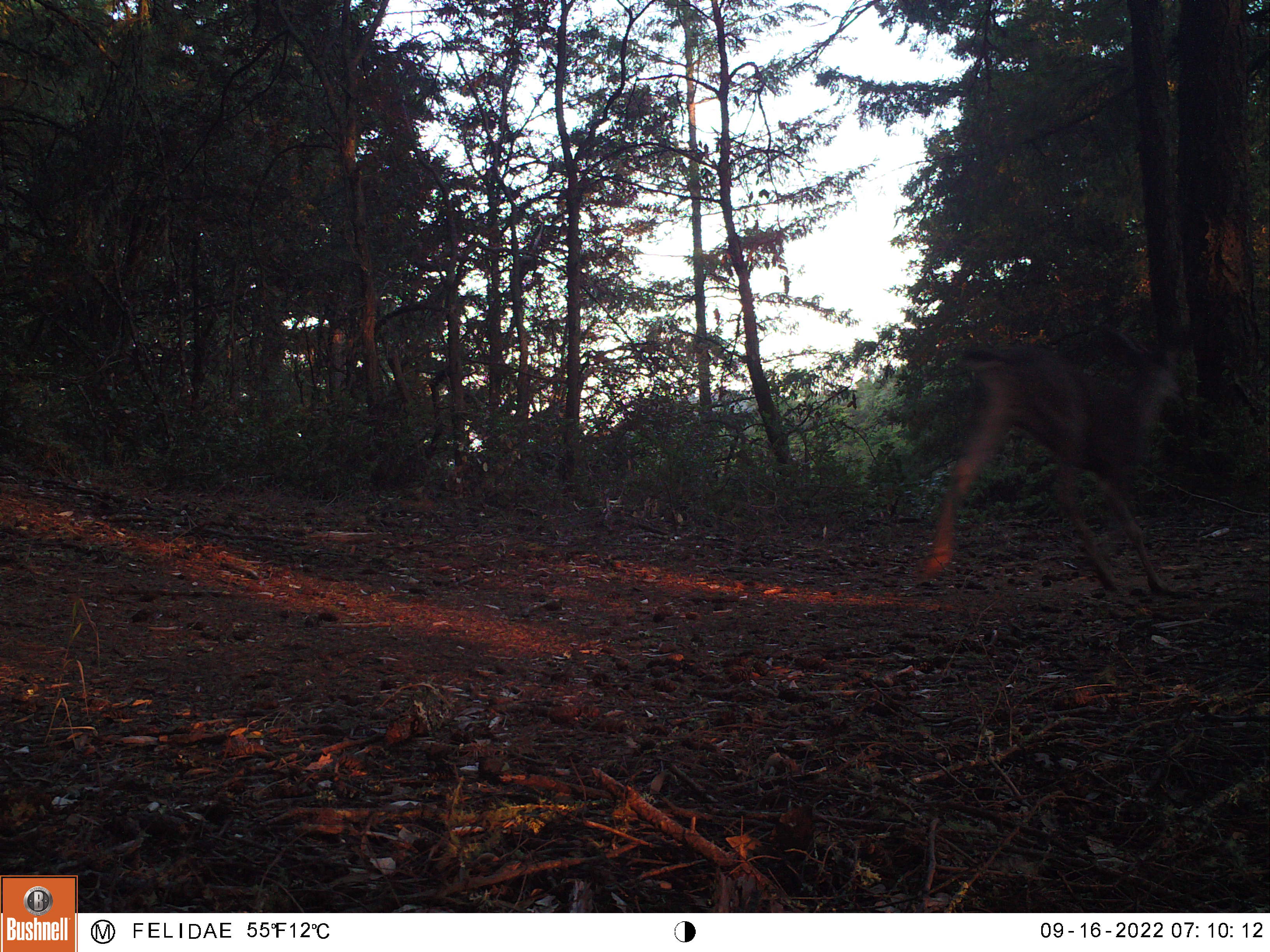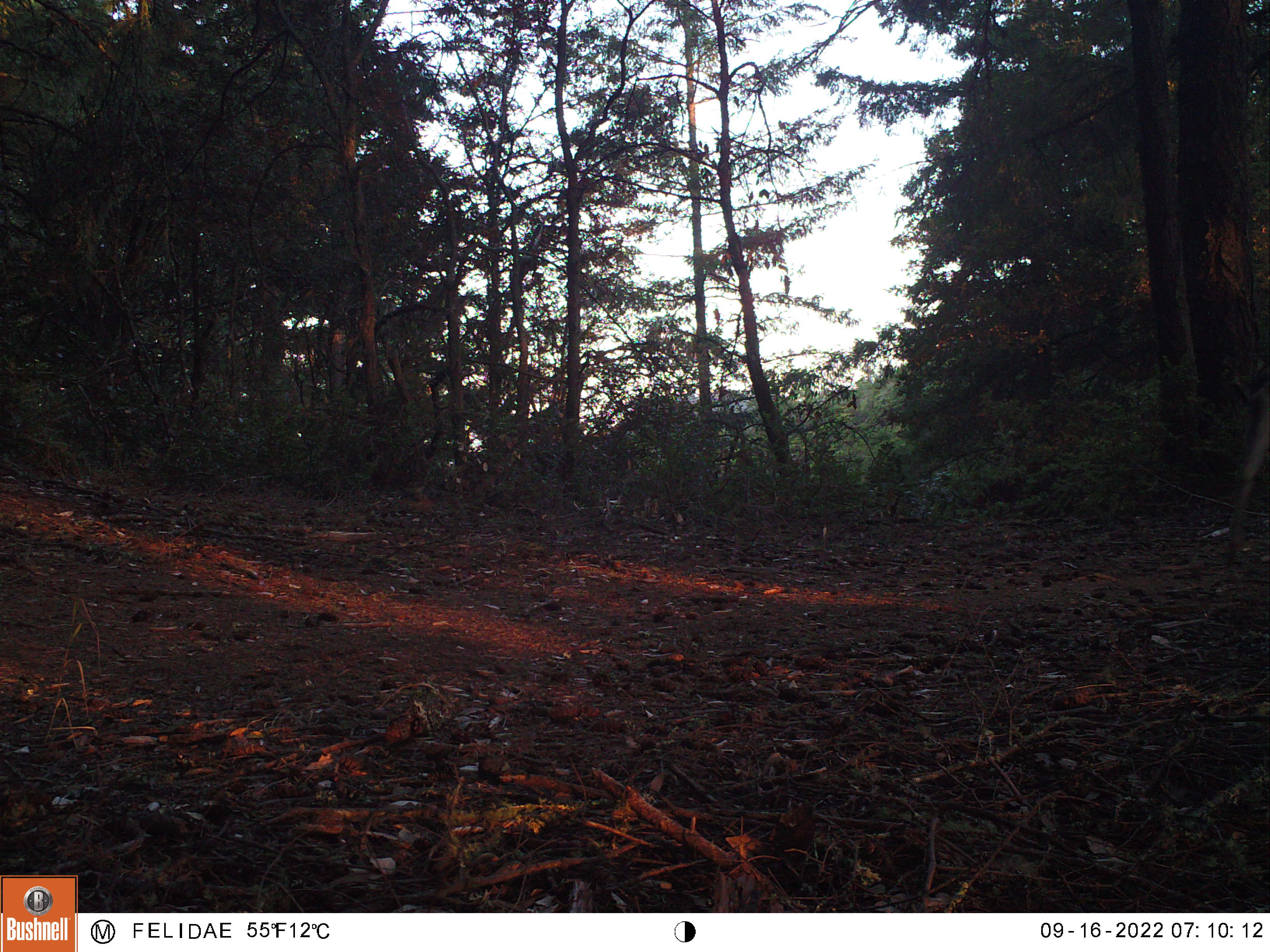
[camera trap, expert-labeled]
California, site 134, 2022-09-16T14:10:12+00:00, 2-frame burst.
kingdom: Animalia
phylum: Chordata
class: Mammalia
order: Artiodactyla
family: Cervidae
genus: Odocoileus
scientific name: Odocoileus hemionus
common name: mule deer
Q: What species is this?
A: Mule deer (Odocoileus hemionus).